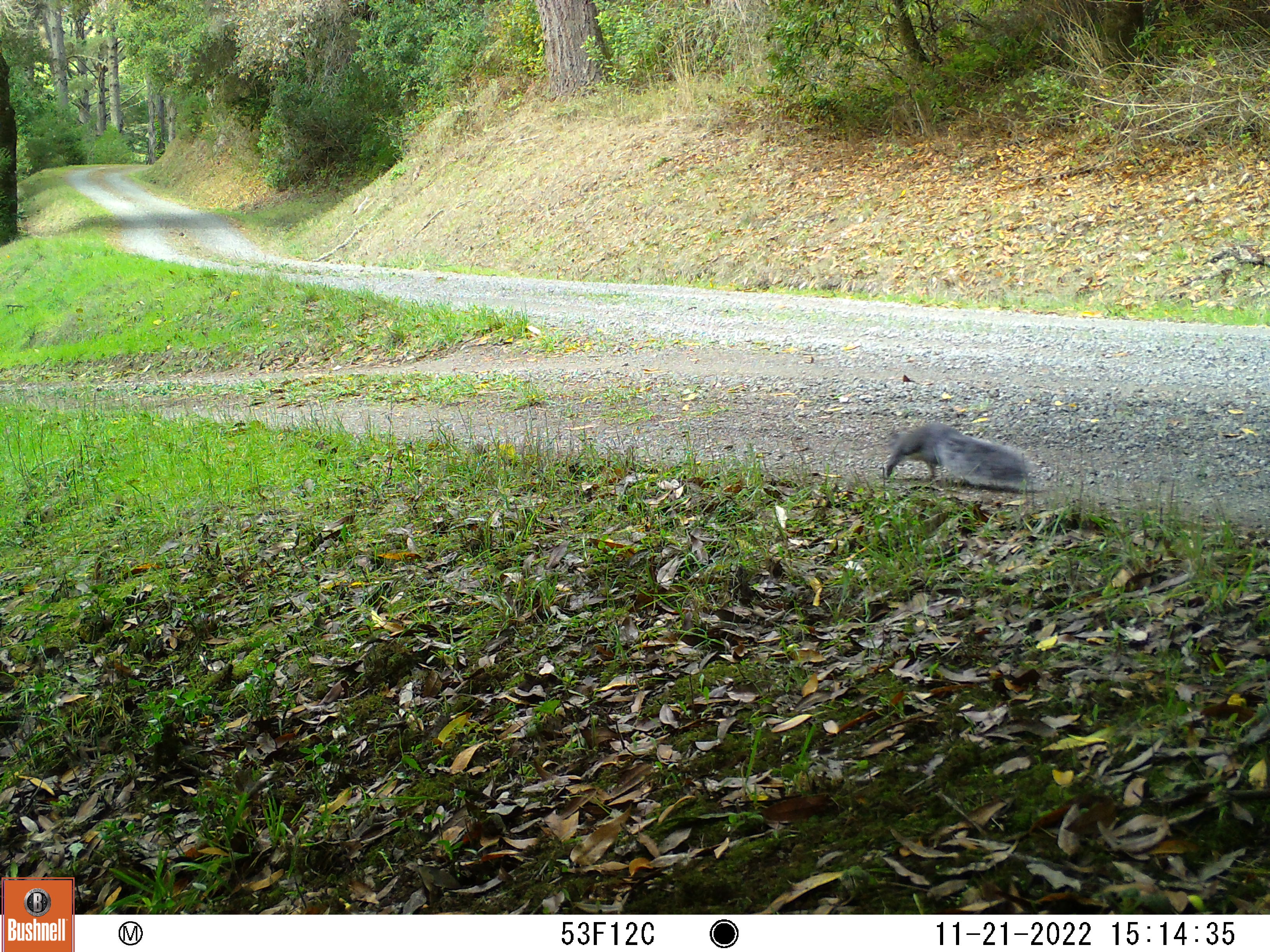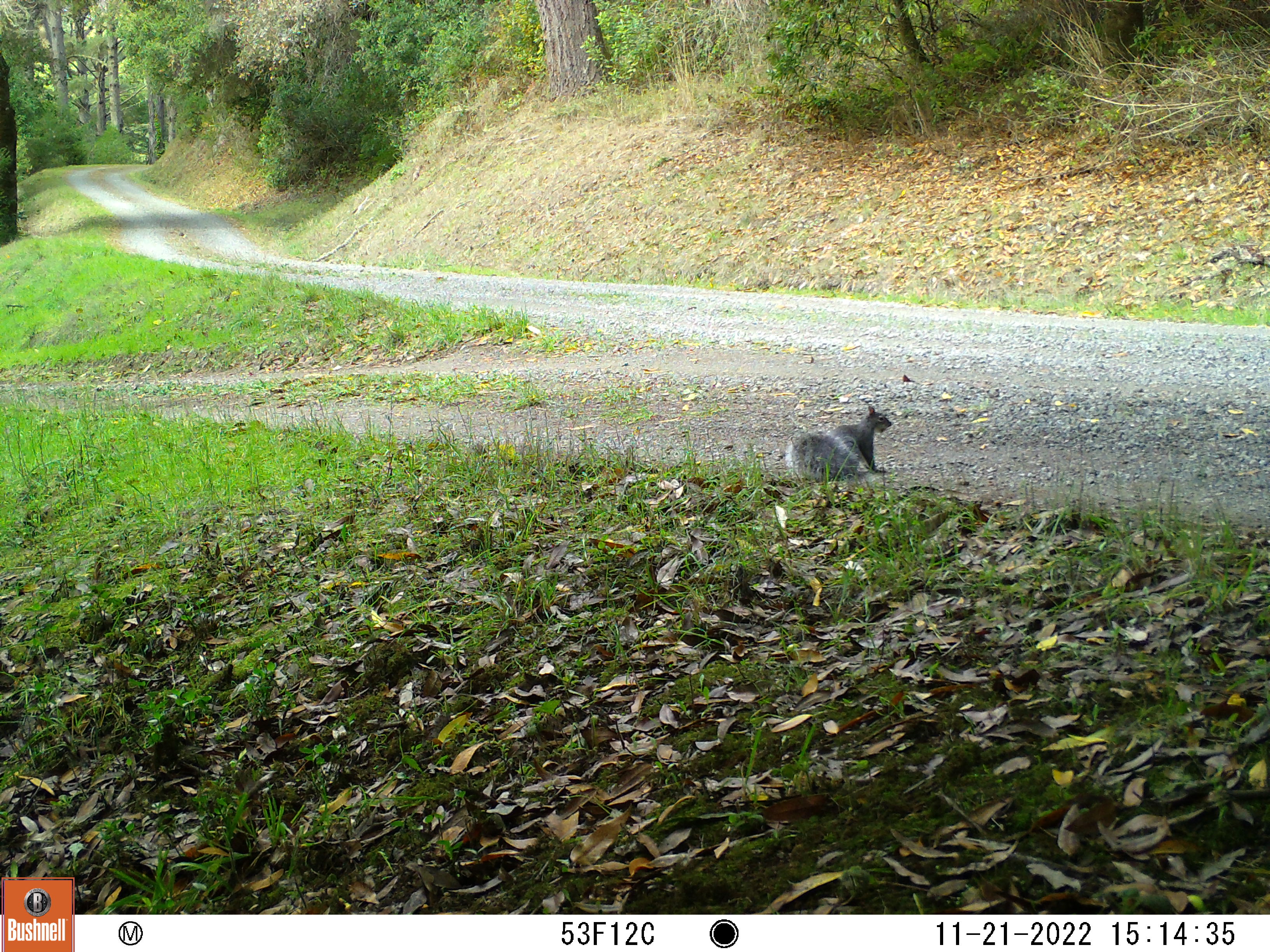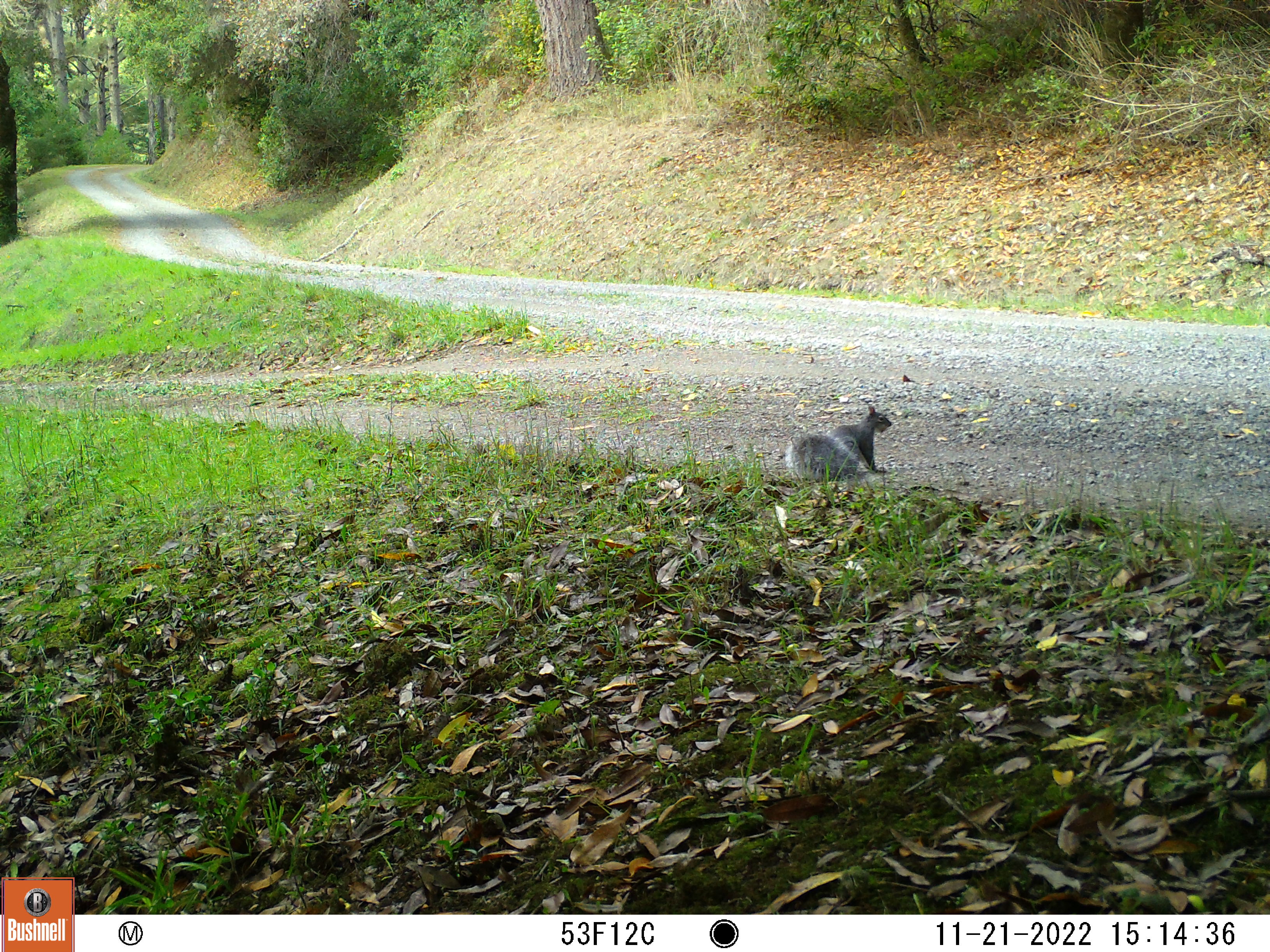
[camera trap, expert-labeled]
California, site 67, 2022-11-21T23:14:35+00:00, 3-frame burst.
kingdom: Animalia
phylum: Chordata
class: Mammalia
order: Rodentia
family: Sciuridae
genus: Sciurus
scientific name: Sciurus griseus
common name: western gray squirrel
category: western grey squirrel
Western grey squirrel (western gray squirrel) (Sciurus griseus).